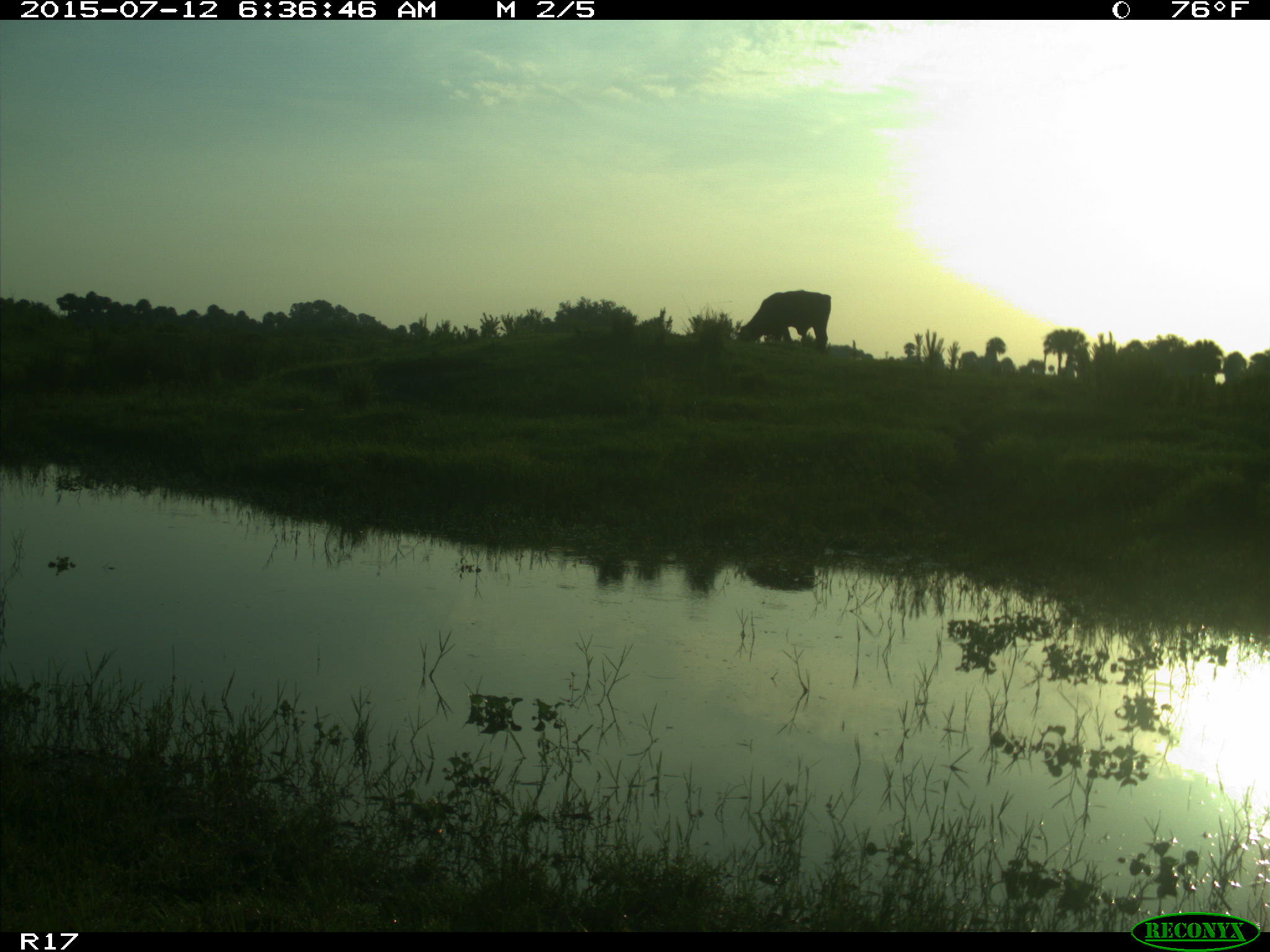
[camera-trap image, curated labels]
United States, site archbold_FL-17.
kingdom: Animalia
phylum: Chordata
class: Mammalia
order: Artiodactyla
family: Bovidae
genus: Bos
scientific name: Bos taurus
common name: domestic cow